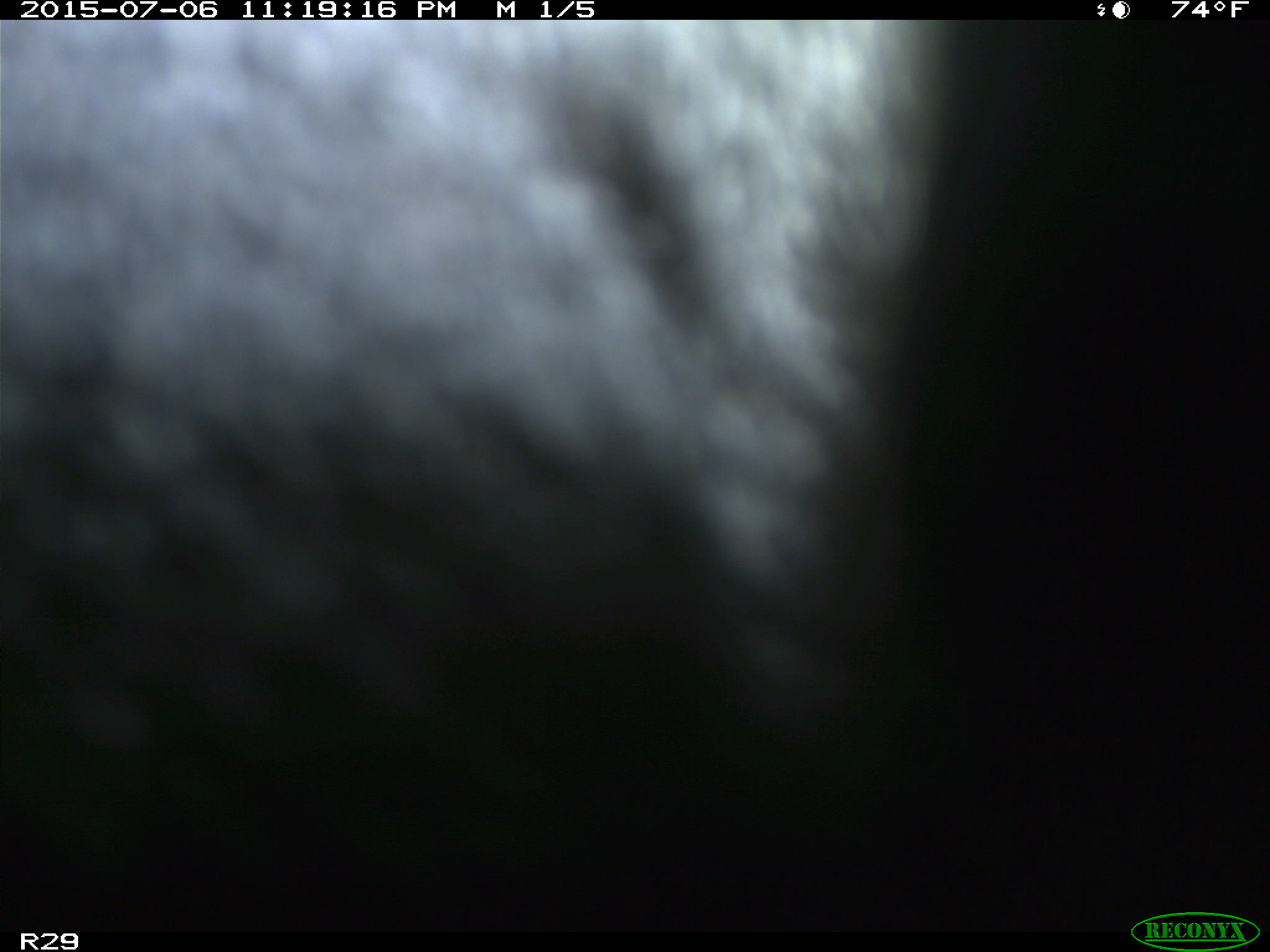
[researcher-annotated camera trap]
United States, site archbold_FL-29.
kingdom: Animalia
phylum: Chordata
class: Mammalia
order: Artiodactyla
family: Bovidae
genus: Bos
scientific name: Bos taurus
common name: domestic cow